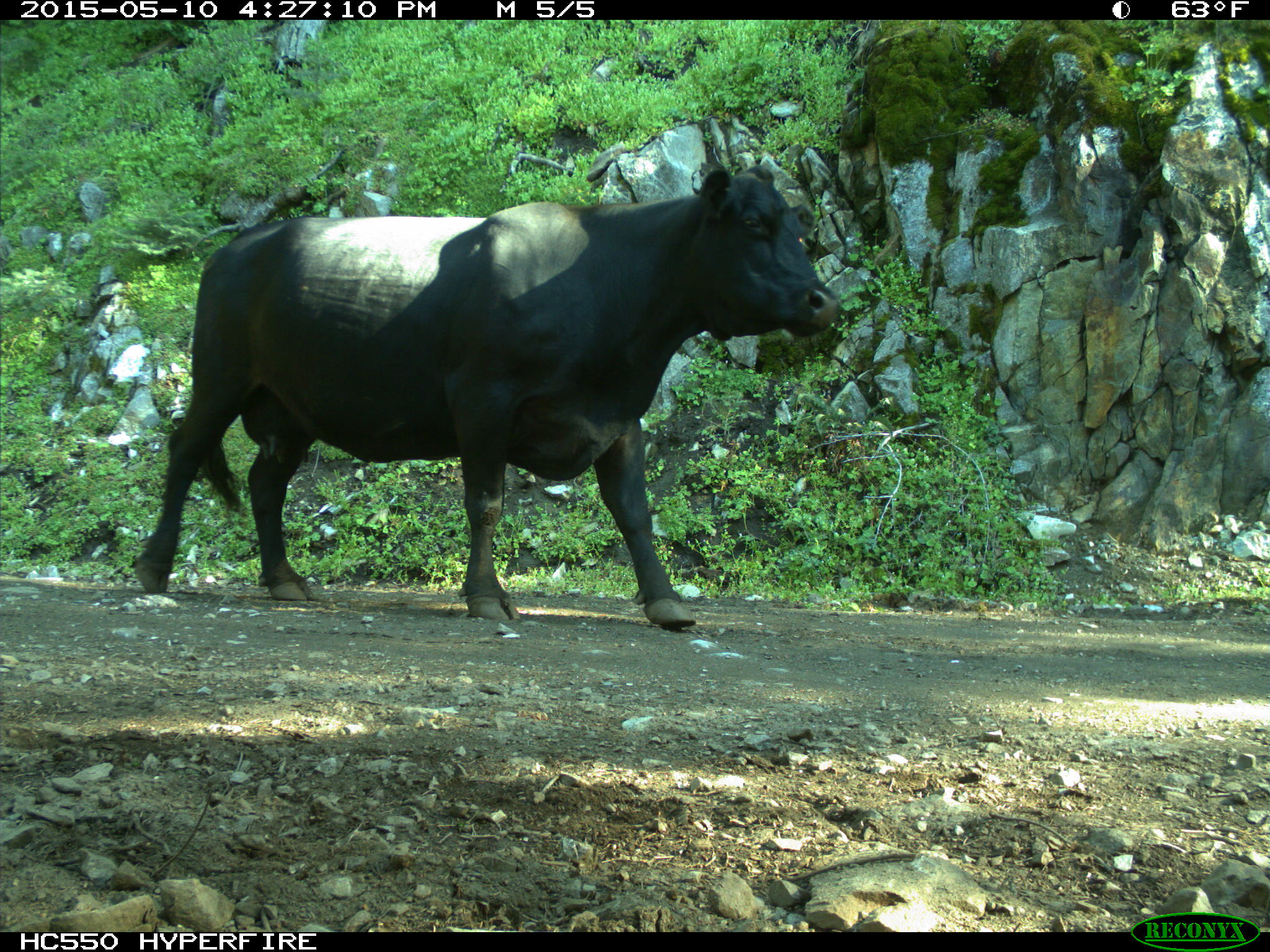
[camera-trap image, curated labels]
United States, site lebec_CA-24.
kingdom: Animalia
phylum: Chordata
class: Mammalia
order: Artiodactyla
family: Bovidae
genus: Bos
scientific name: Bos taurus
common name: domestic cow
Bos taurus (domestic cow).